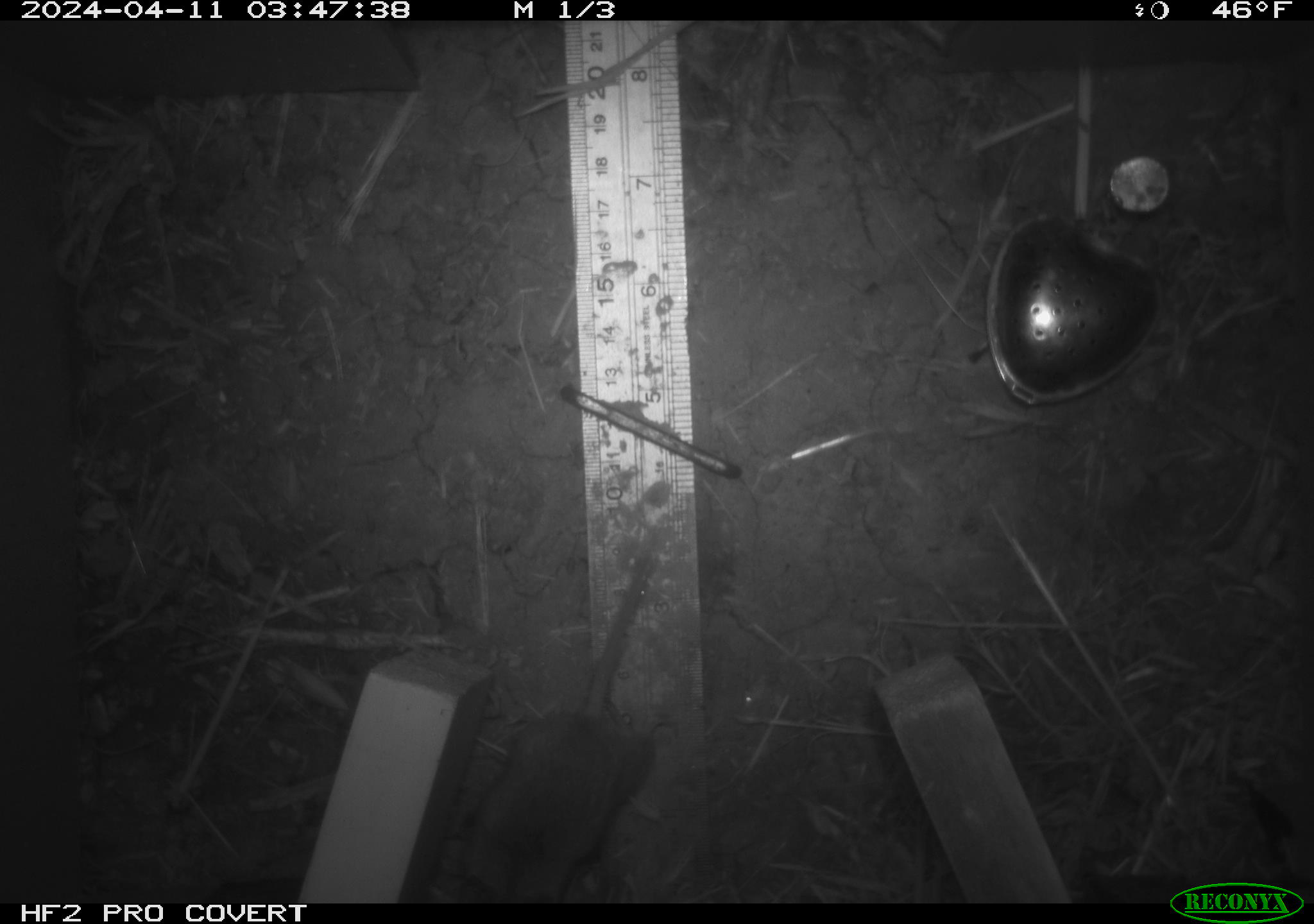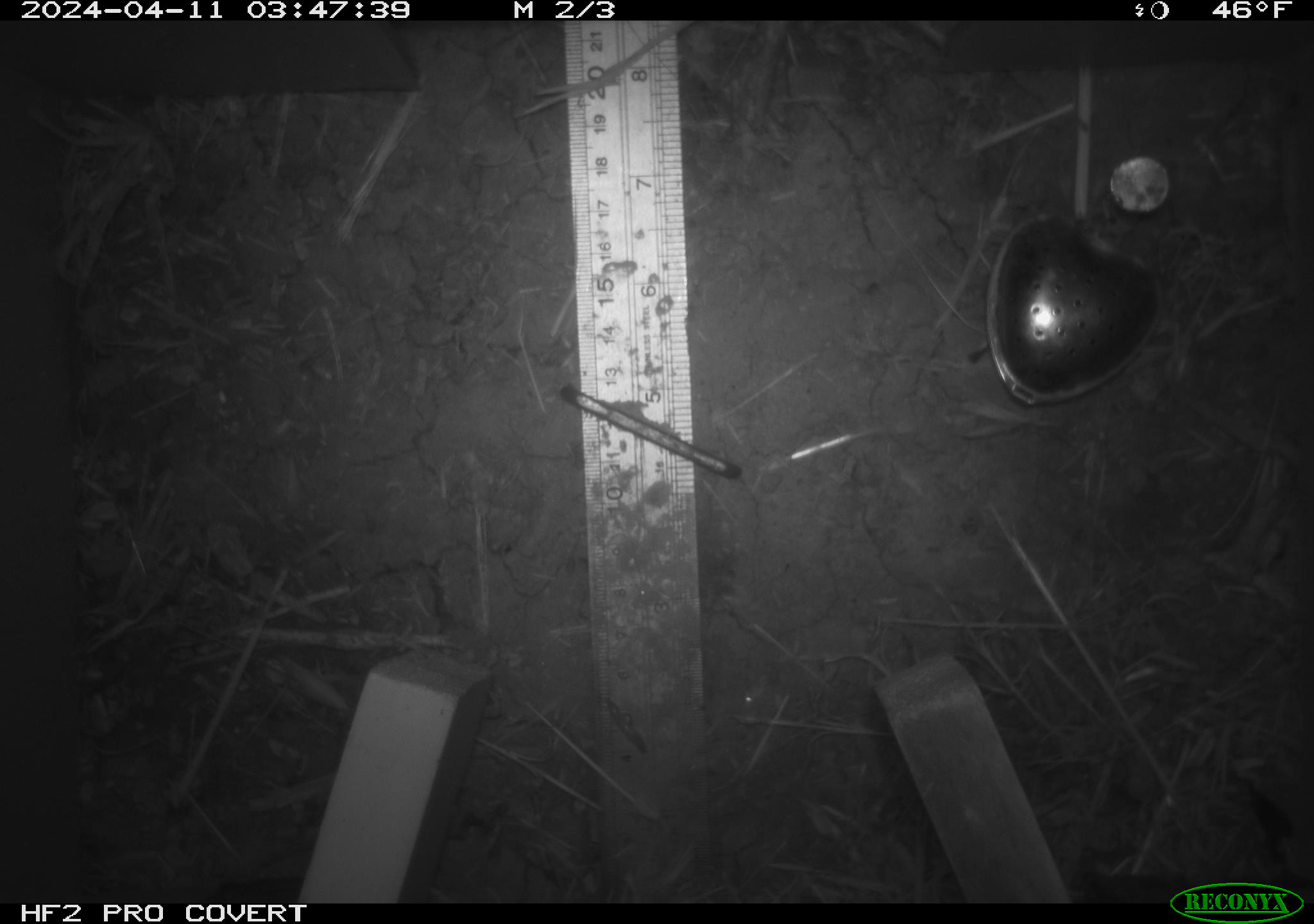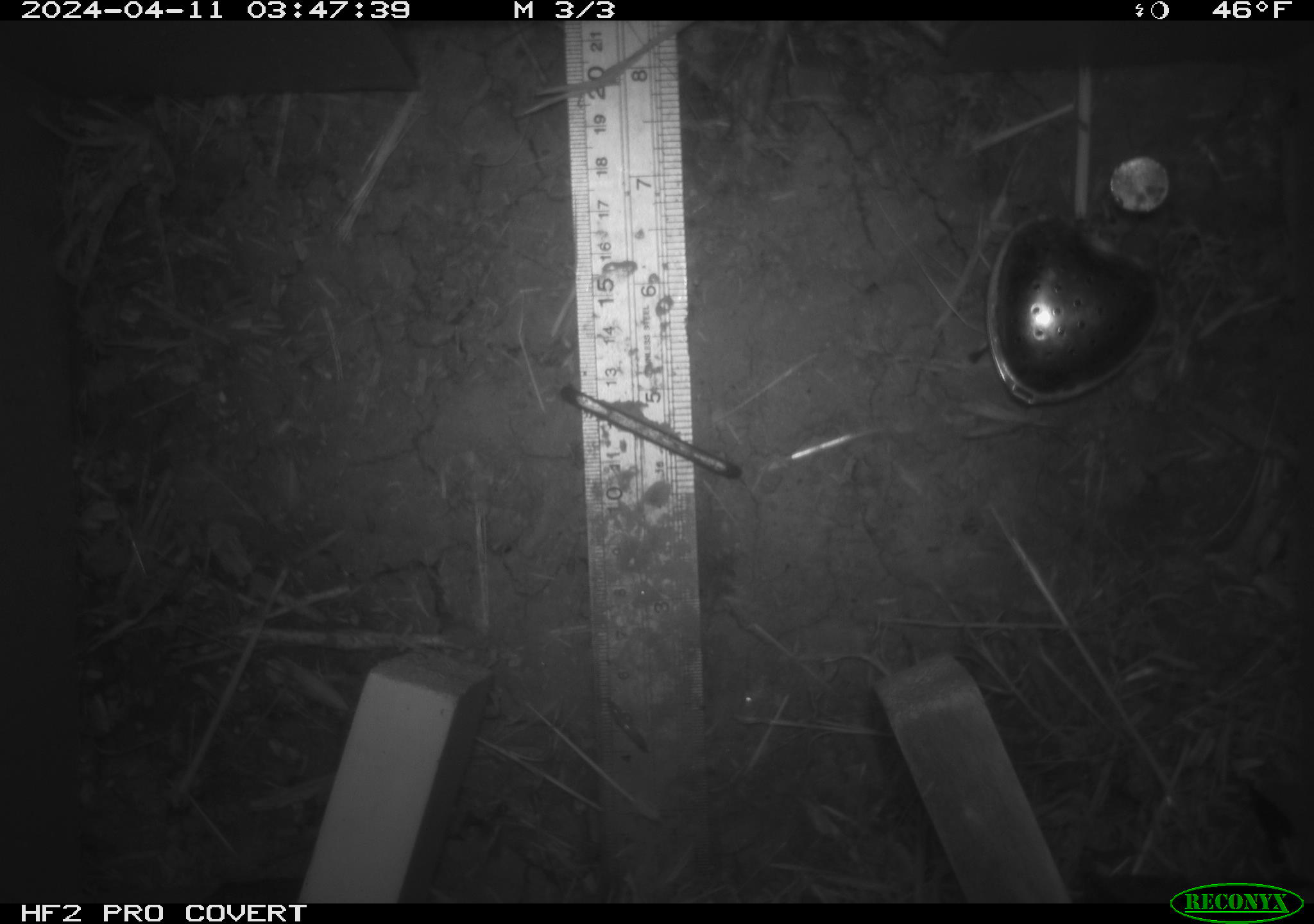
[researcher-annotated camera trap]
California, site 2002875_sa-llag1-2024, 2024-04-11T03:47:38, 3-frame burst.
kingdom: Animalia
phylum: Chordata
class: Mammalia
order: Rodentia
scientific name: Rodentia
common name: mouse species